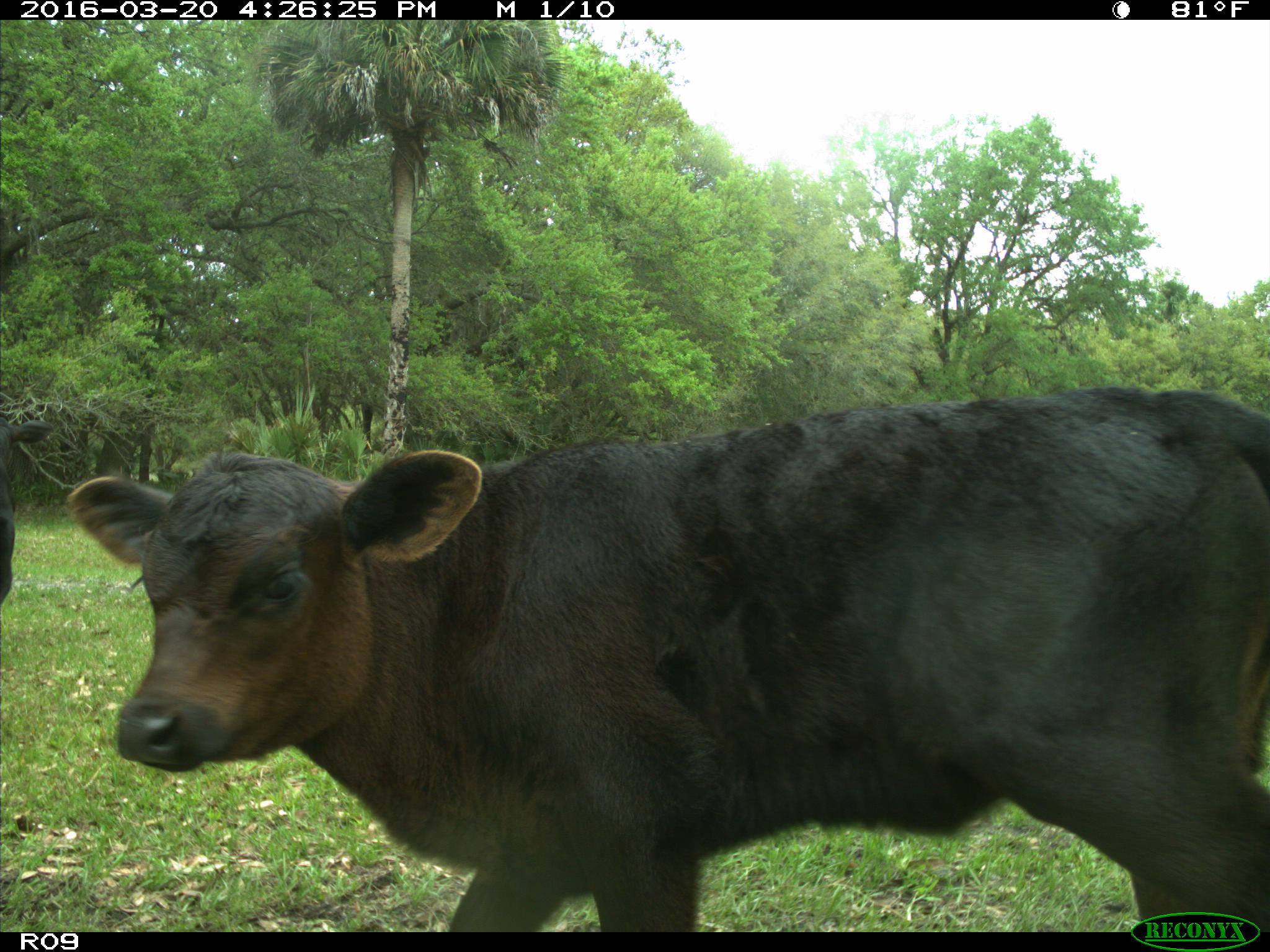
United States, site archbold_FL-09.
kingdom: Animalia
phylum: Chordata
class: Mammalia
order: Artiodactyla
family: Bovidae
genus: Bos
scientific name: Bos taurus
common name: domestic cow